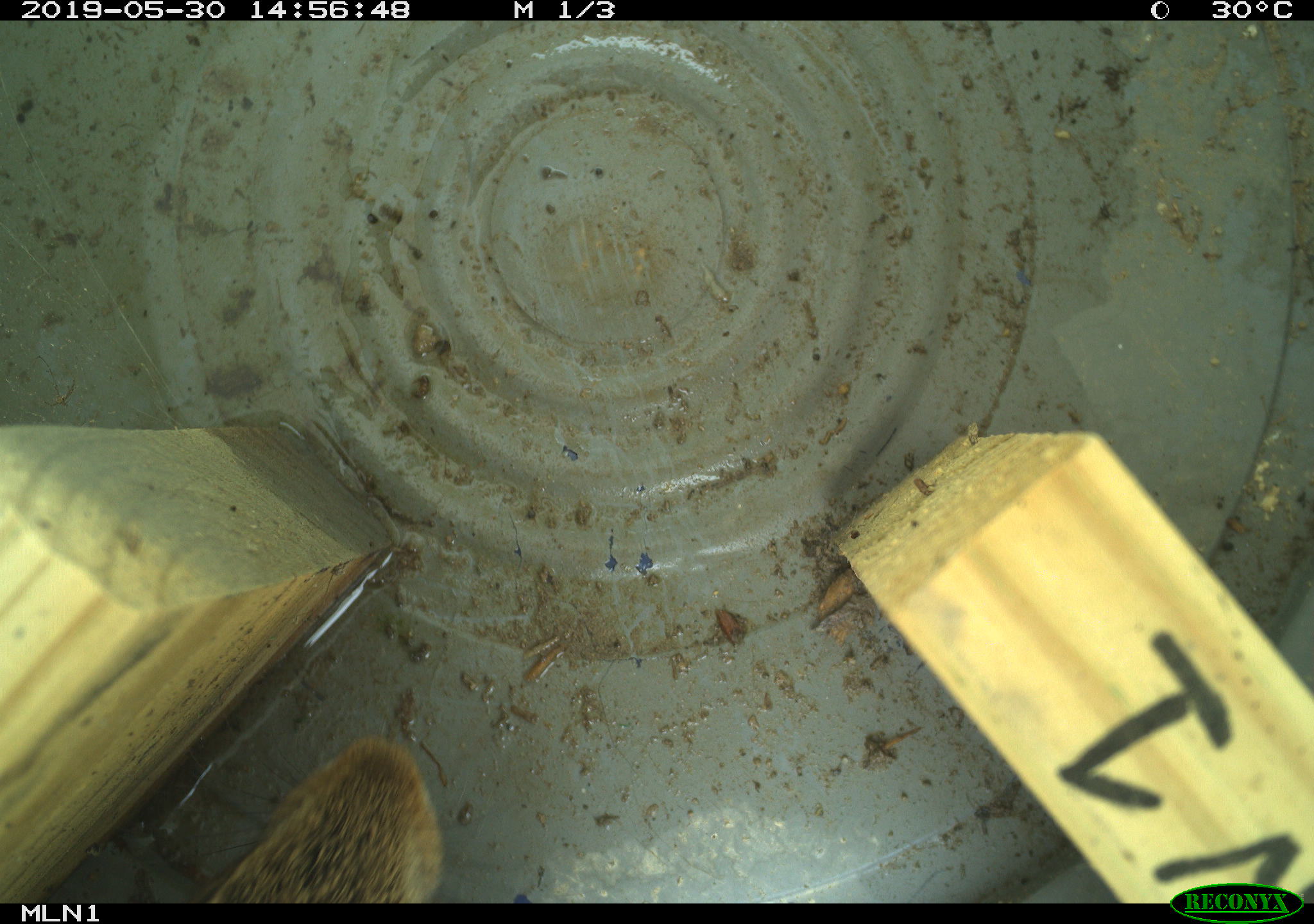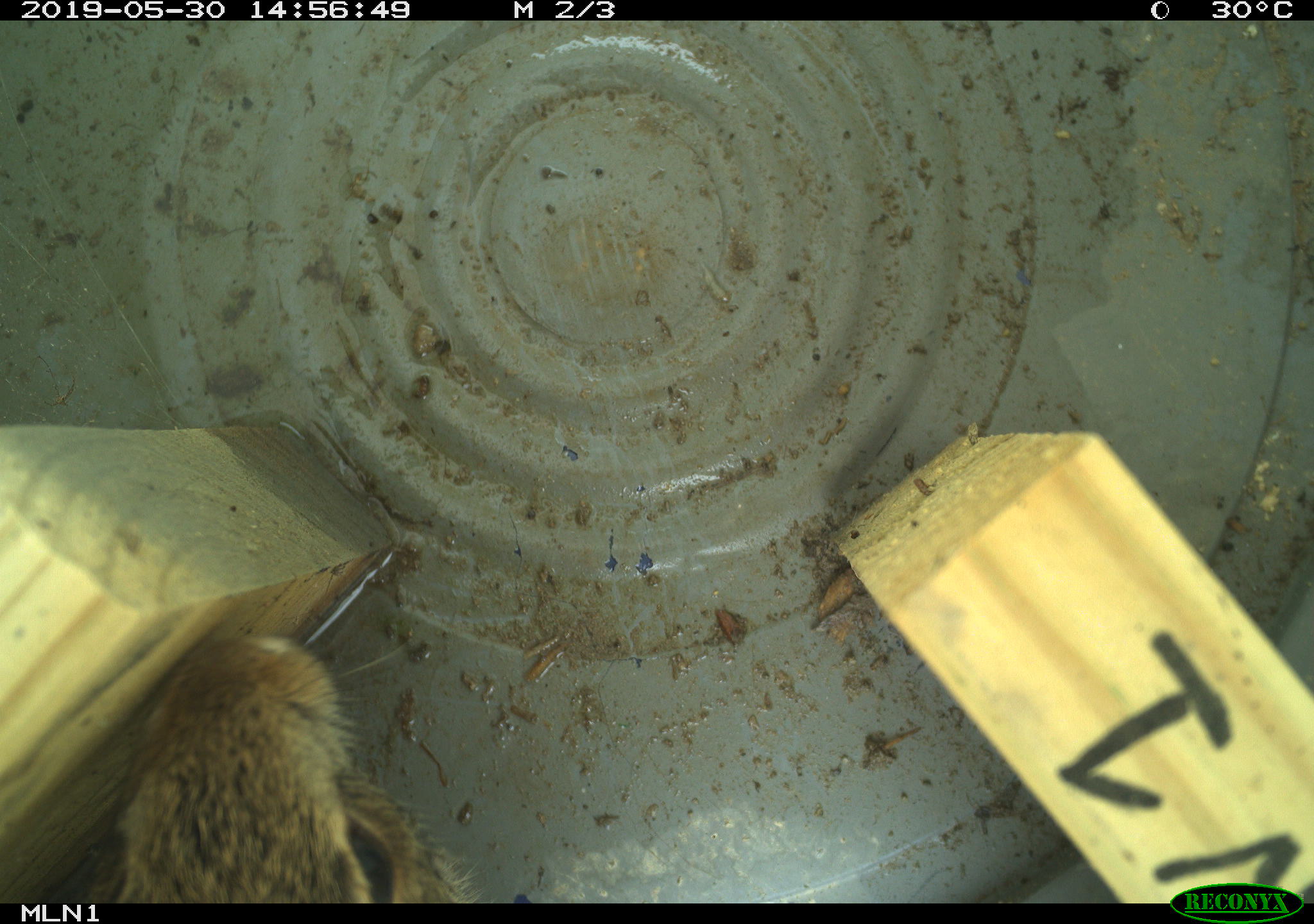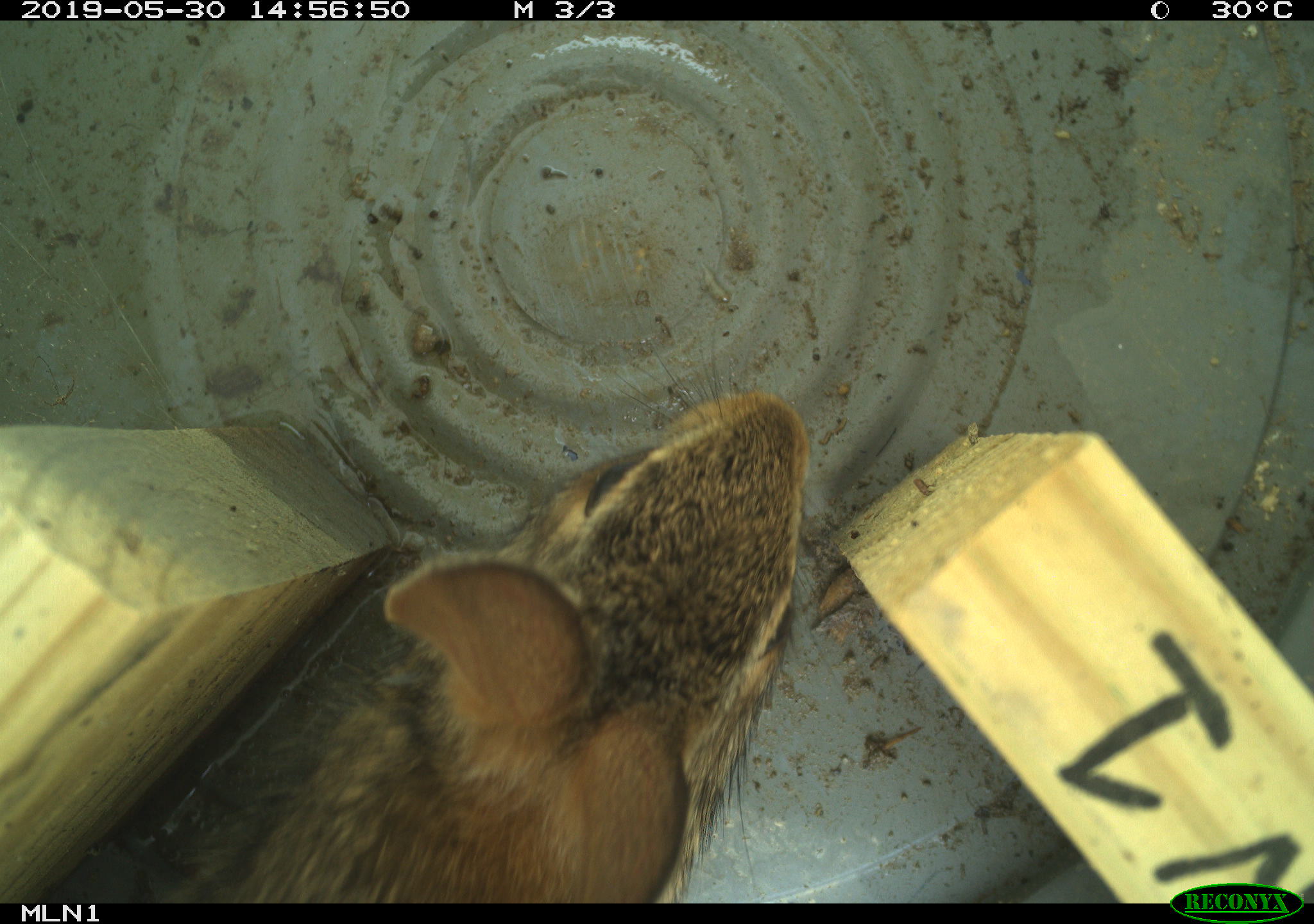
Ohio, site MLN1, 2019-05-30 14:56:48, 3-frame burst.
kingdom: Animalia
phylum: Chordata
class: Mammalia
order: Lagomorpha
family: Leporidae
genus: Sylvilagus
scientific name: Sylvilagus floridanus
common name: eastern cottontail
Eastern cottontail (Sylvilagus floridanus).